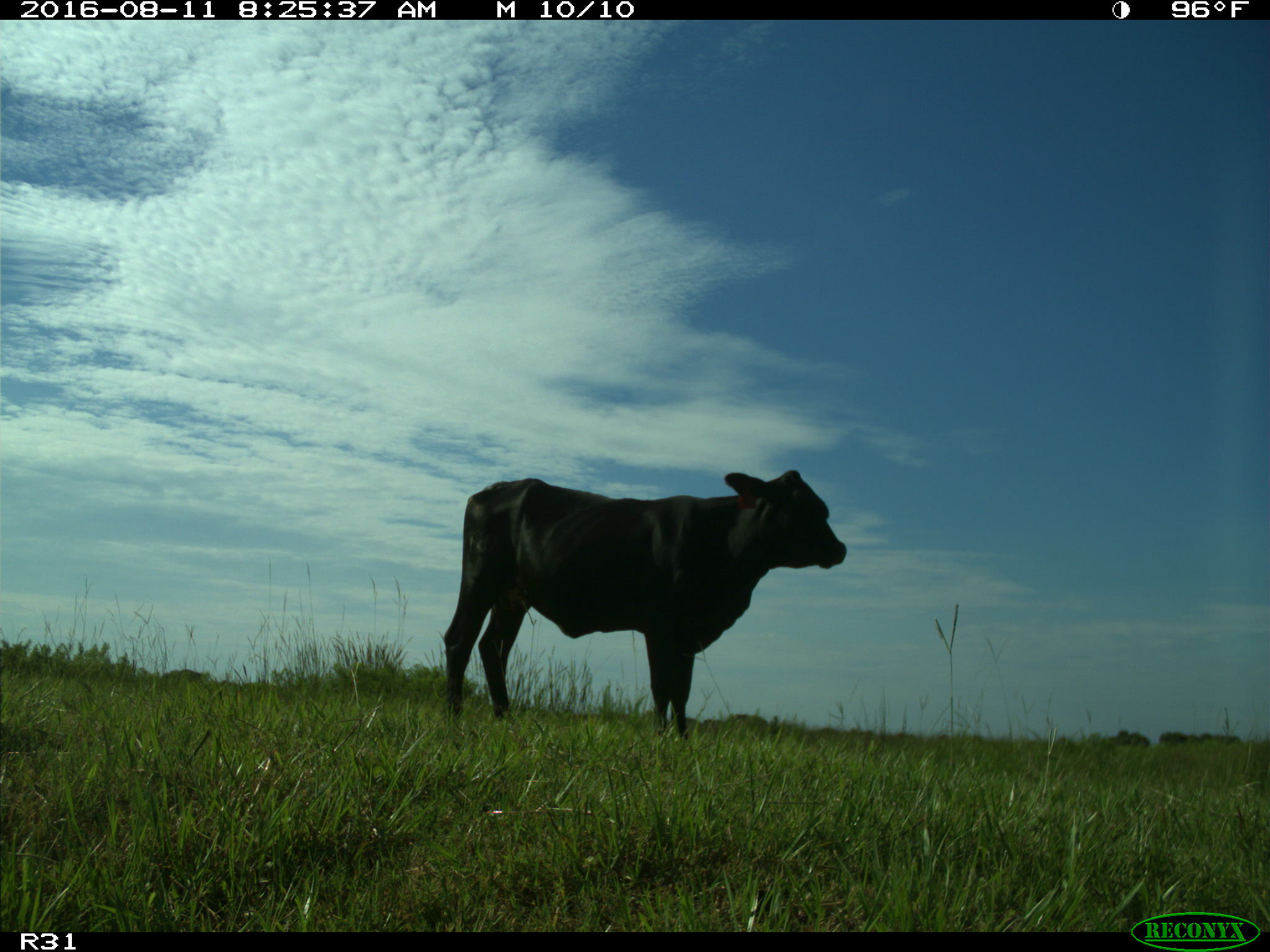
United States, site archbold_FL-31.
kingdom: Animalia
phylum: Chordata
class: Mammalia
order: Artiodactyla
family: Bovidae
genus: Bos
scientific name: Bos taurus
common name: domestic cow